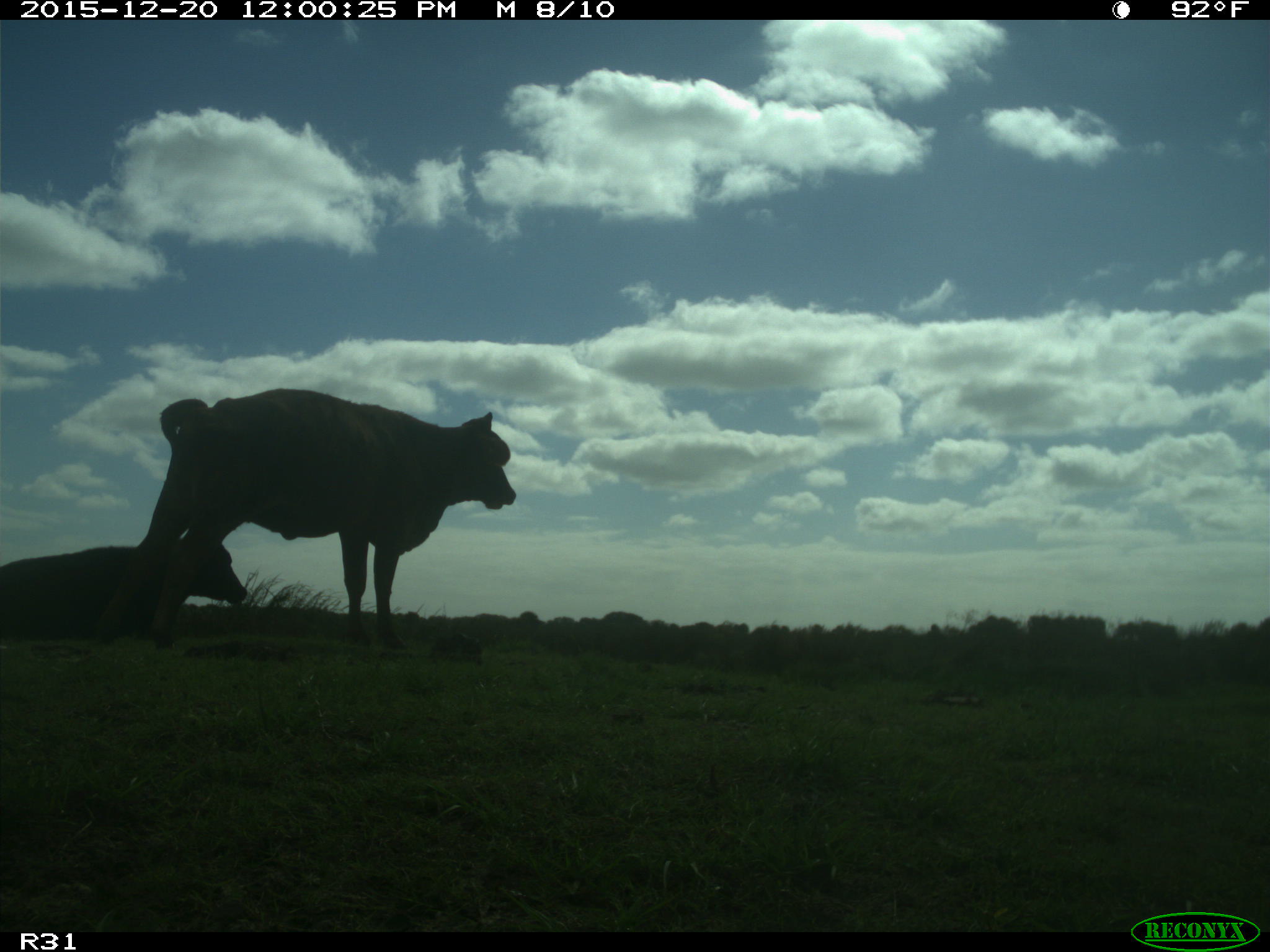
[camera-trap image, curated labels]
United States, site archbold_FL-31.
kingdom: Animalia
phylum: Chordata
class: Mammalia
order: Artiodactyla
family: Bovidae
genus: Bos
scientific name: Bos taurus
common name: domestic cow